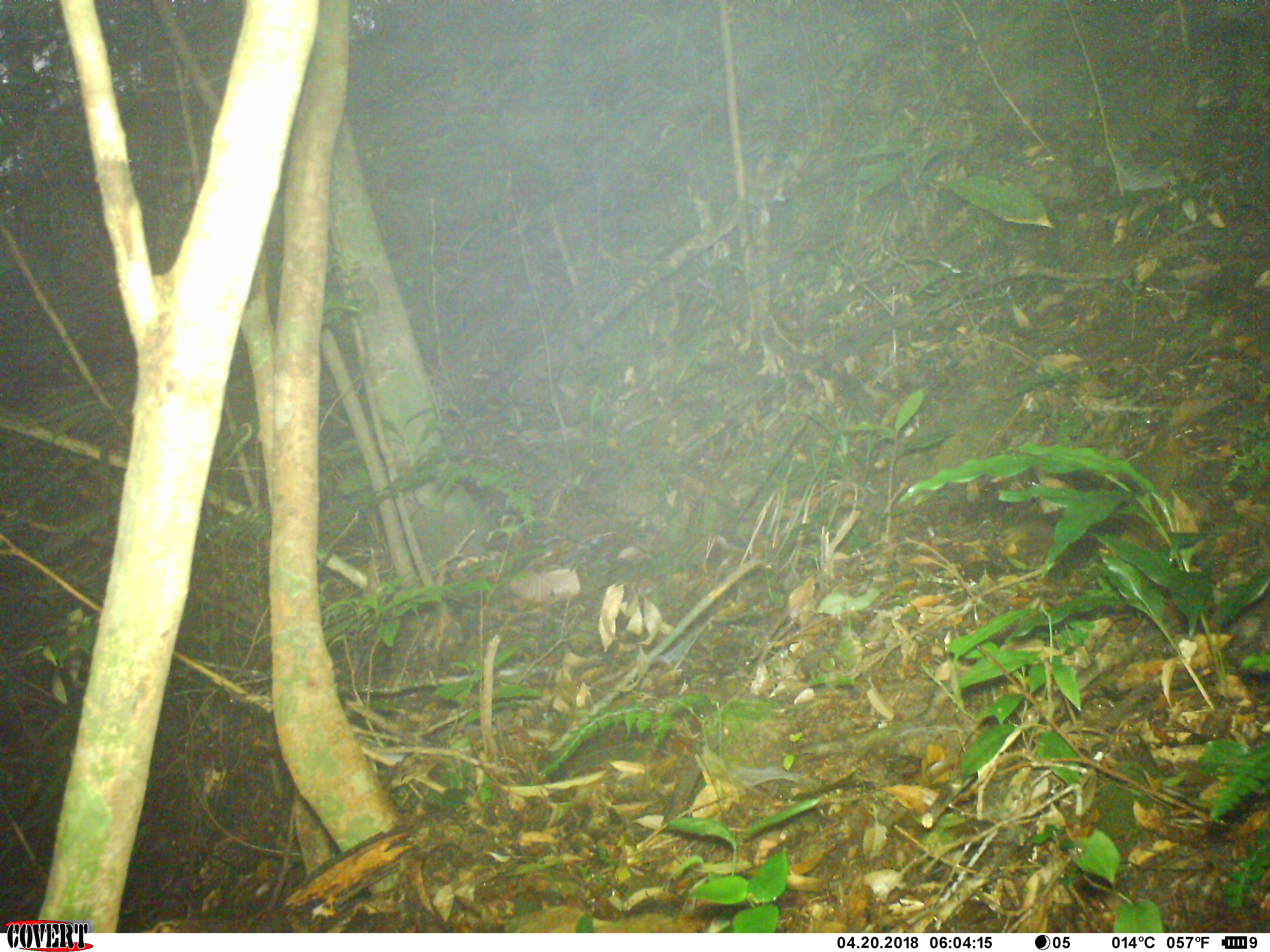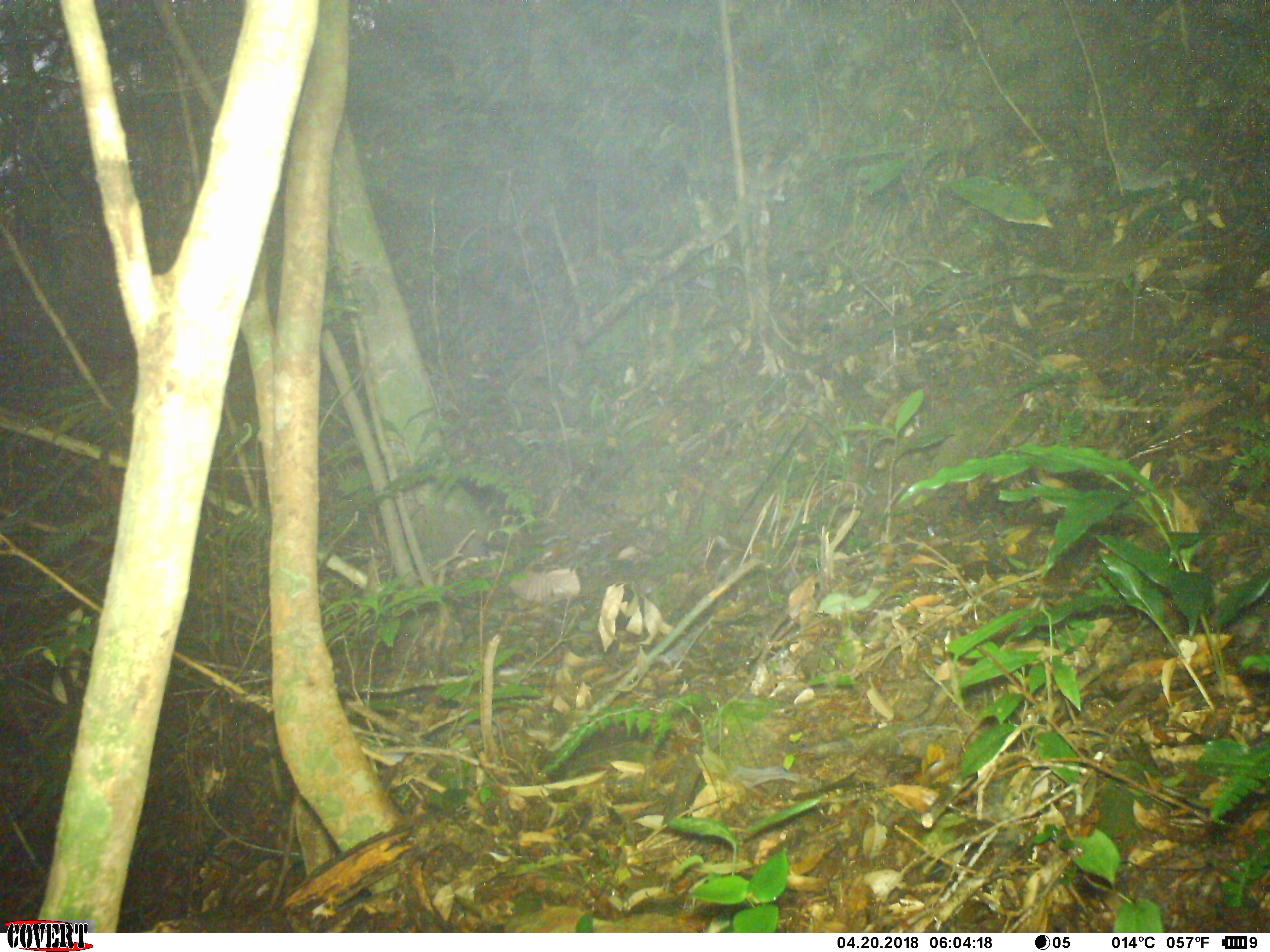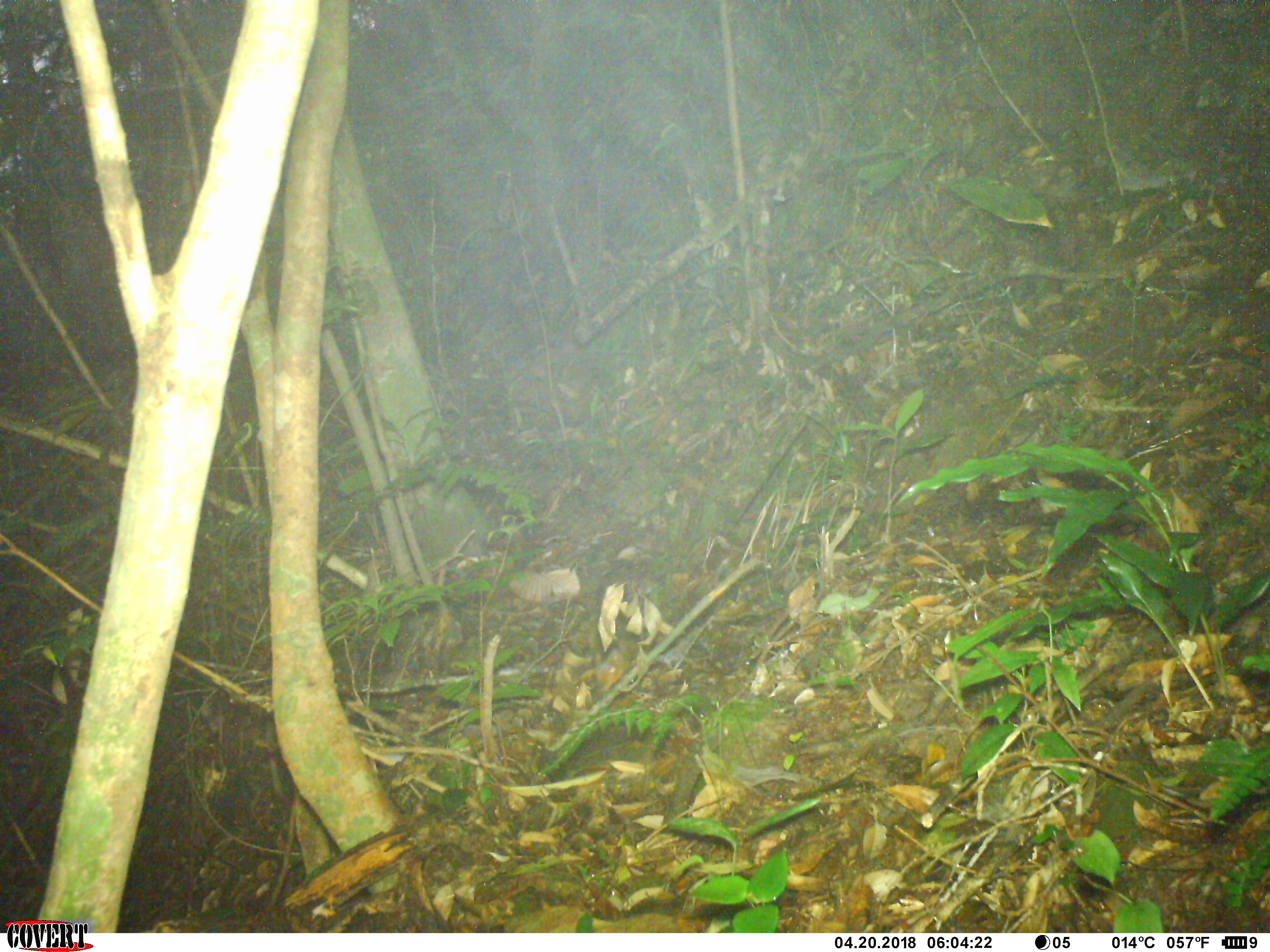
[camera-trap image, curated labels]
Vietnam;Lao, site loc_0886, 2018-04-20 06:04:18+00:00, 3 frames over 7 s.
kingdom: Animalia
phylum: Chordata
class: Mammalia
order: Rodentia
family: Sciuridae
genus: Dremomys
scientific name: Dremomys rufigenis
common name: red-cheeked squirrel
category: red cheeked squirrel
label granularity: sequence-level